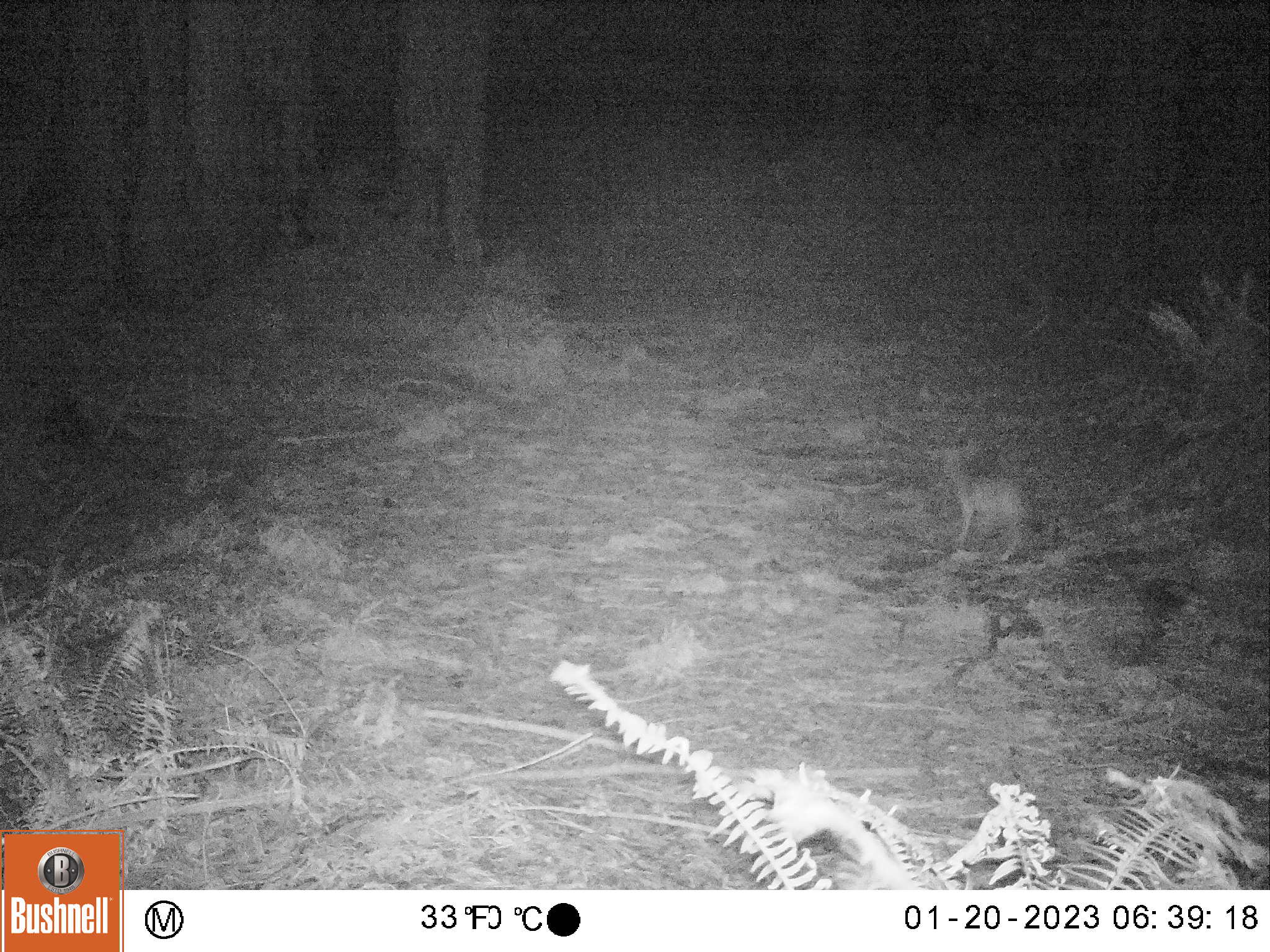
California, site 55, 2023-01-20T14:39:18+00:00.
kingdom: Animalia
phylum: Chordata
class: Mammalia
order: Carnivora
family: Canidae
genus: Urocyon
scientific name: Urocyon cinereoargenteus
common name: gray fox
Gray fox (Urocyon cinereoargenteus).